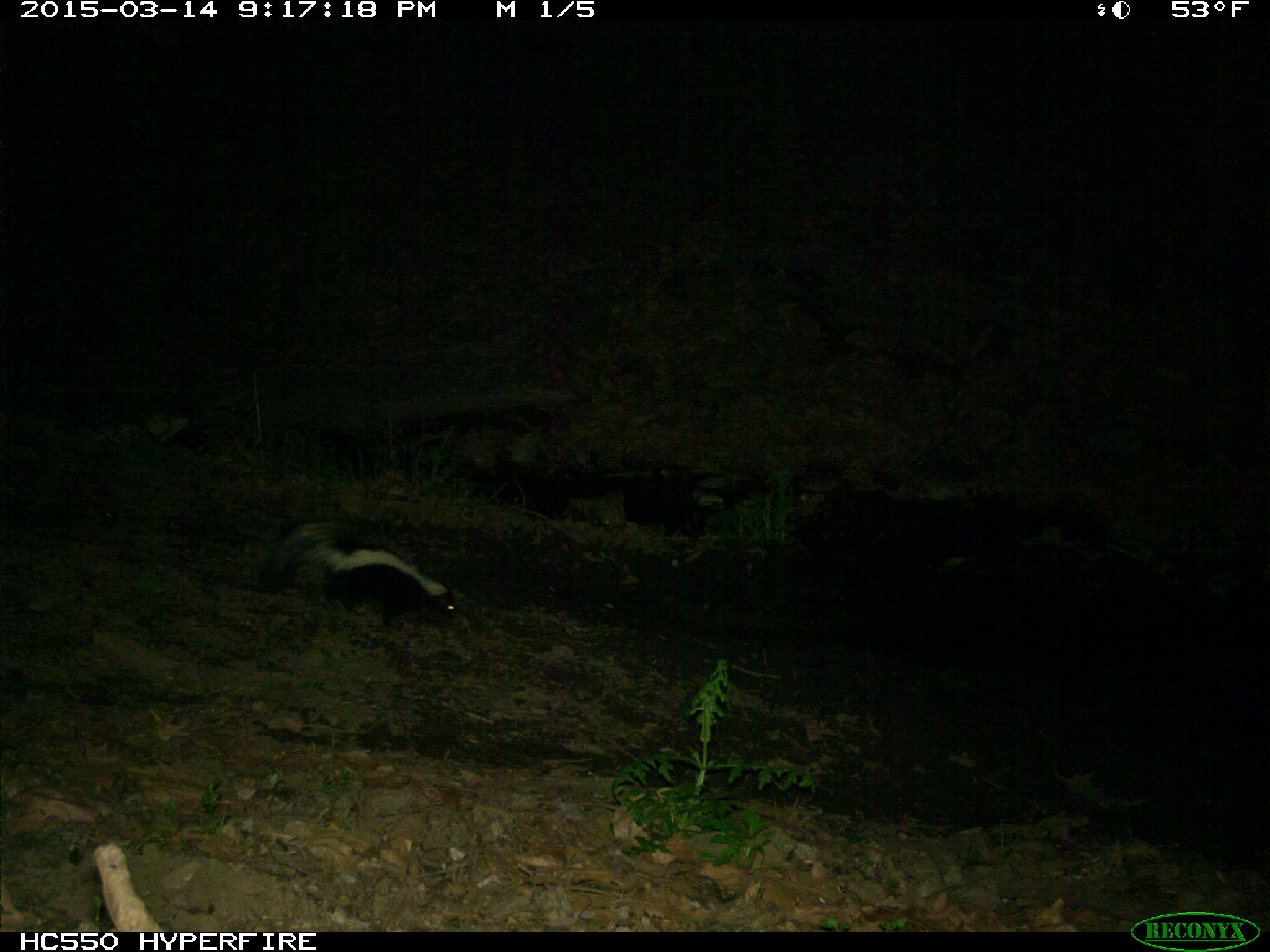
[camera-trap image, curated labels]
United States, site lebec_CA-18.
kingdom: Animalia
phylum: Chordata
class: Mammalia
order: Carnivora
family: Mephitidae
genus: Mephitis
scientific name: Mephitis mephitis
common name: striped skunk